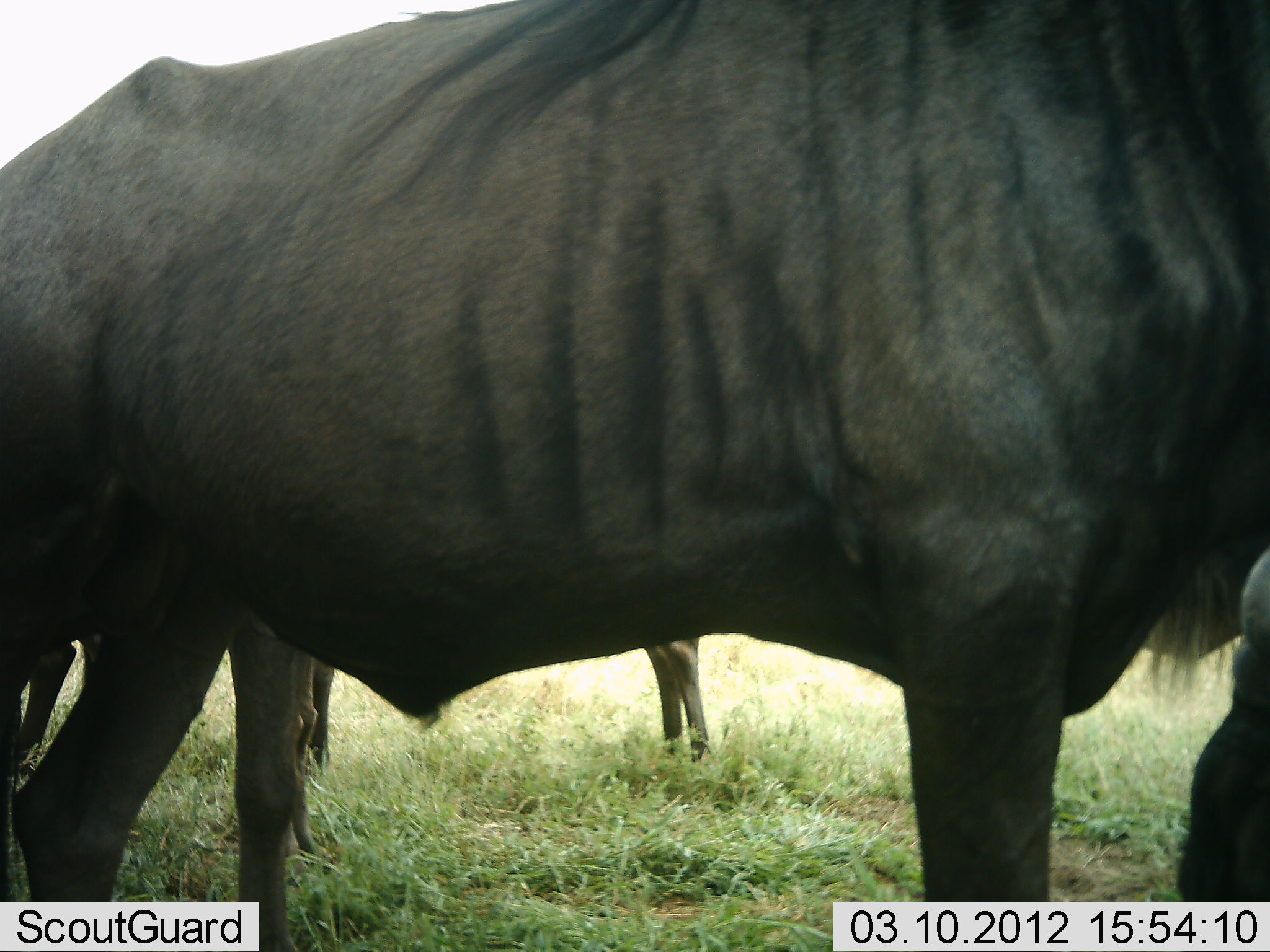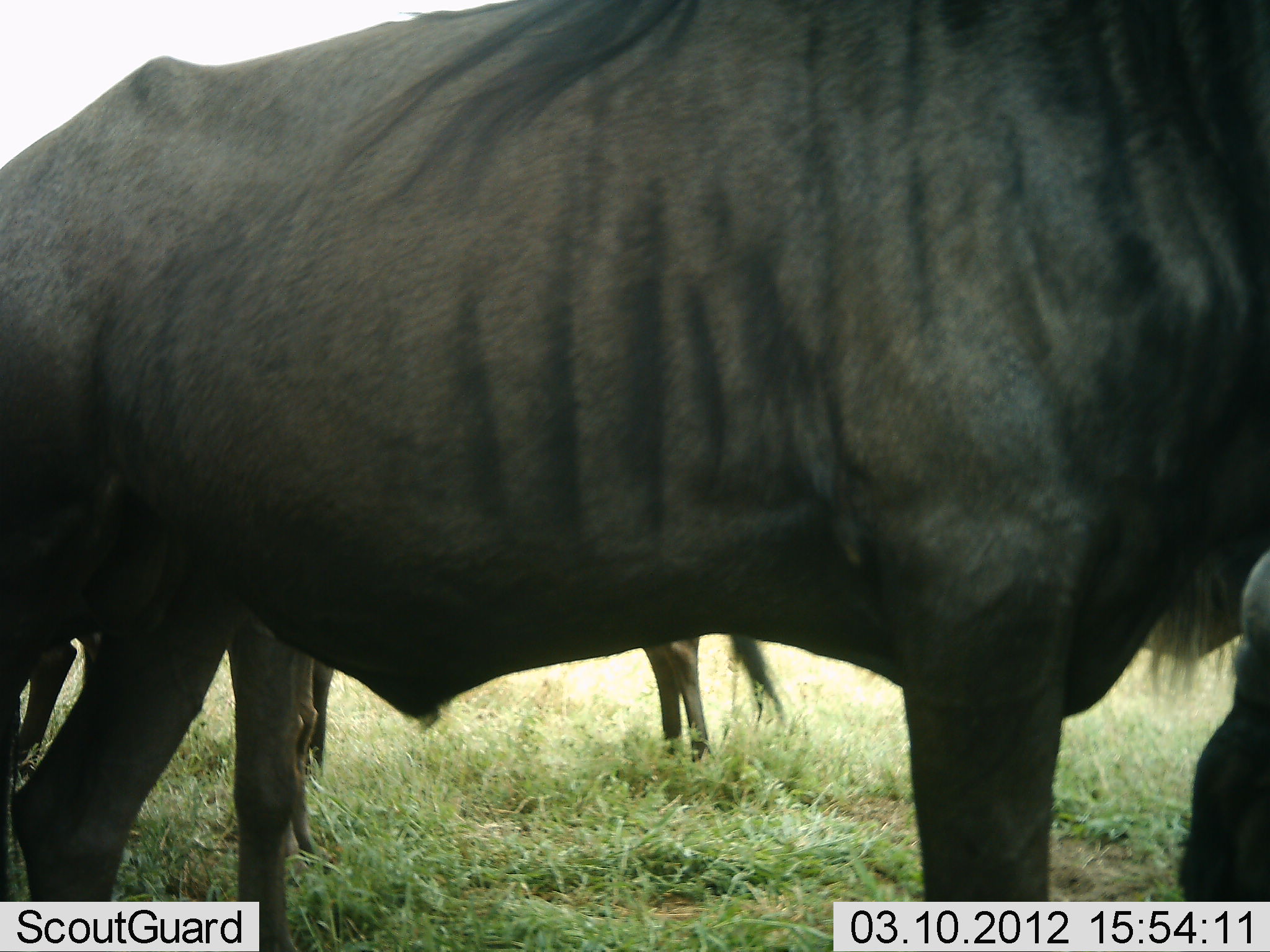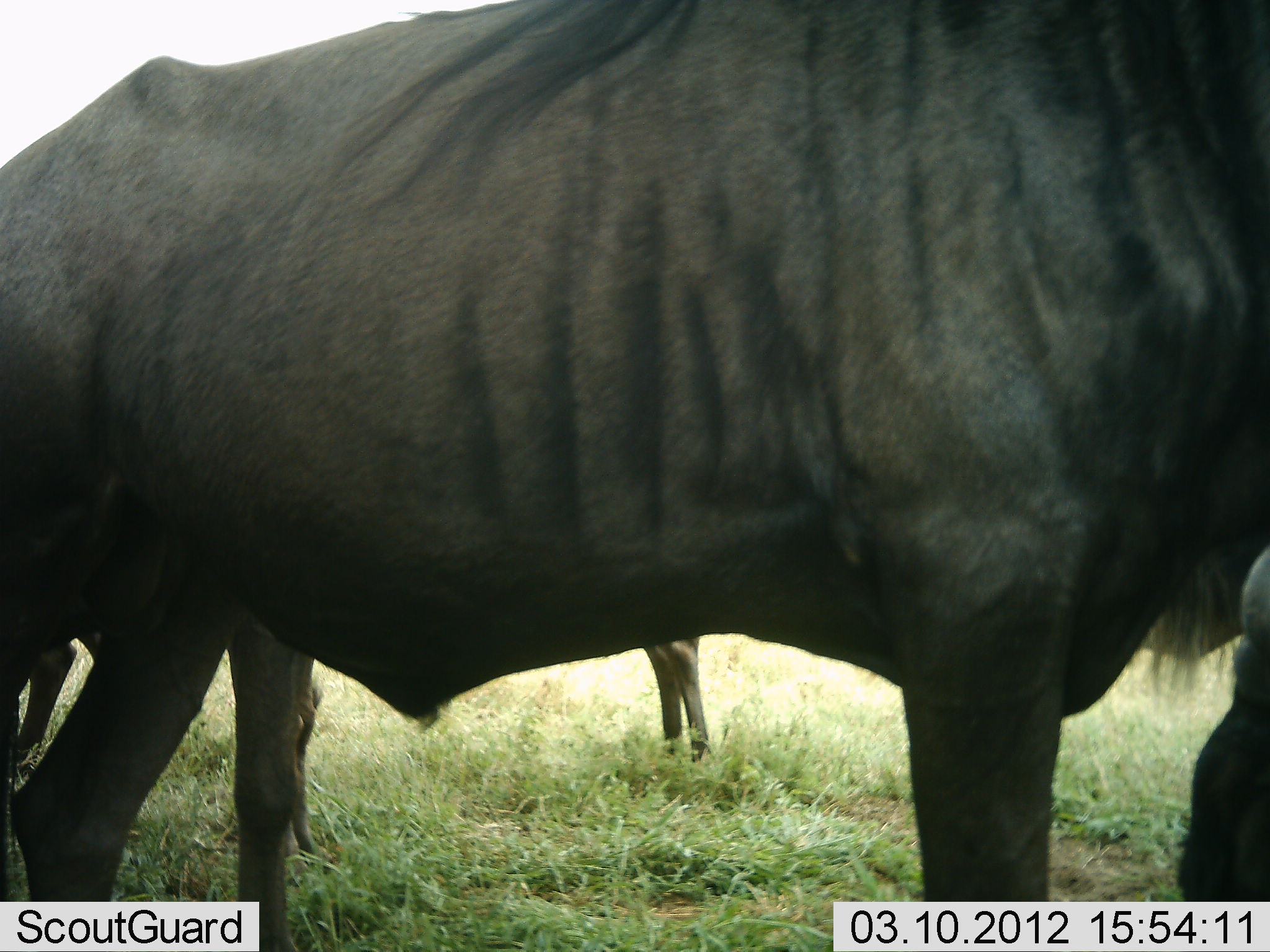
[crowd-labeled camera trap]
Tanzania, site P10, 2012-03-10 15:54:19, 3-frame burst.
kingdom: Animalia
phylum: Chordata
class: Mammalia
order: Artiodactyla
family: Bovidae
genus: Connochaetes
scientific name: Connochaetes taurinus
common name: blue wildebeest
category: wildebeest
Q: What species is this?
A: Wildebeest (blue wildebeest) (Connochaetes taurinus).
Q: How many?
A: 3.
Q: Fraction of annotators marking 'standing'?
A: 100%.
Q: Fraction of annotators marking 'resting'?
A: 7%.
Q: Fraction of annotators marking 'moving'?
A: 0%.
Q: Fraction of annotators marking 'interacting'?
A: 0%.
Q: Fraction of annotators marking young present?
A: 7%.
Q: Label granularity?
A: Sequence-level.